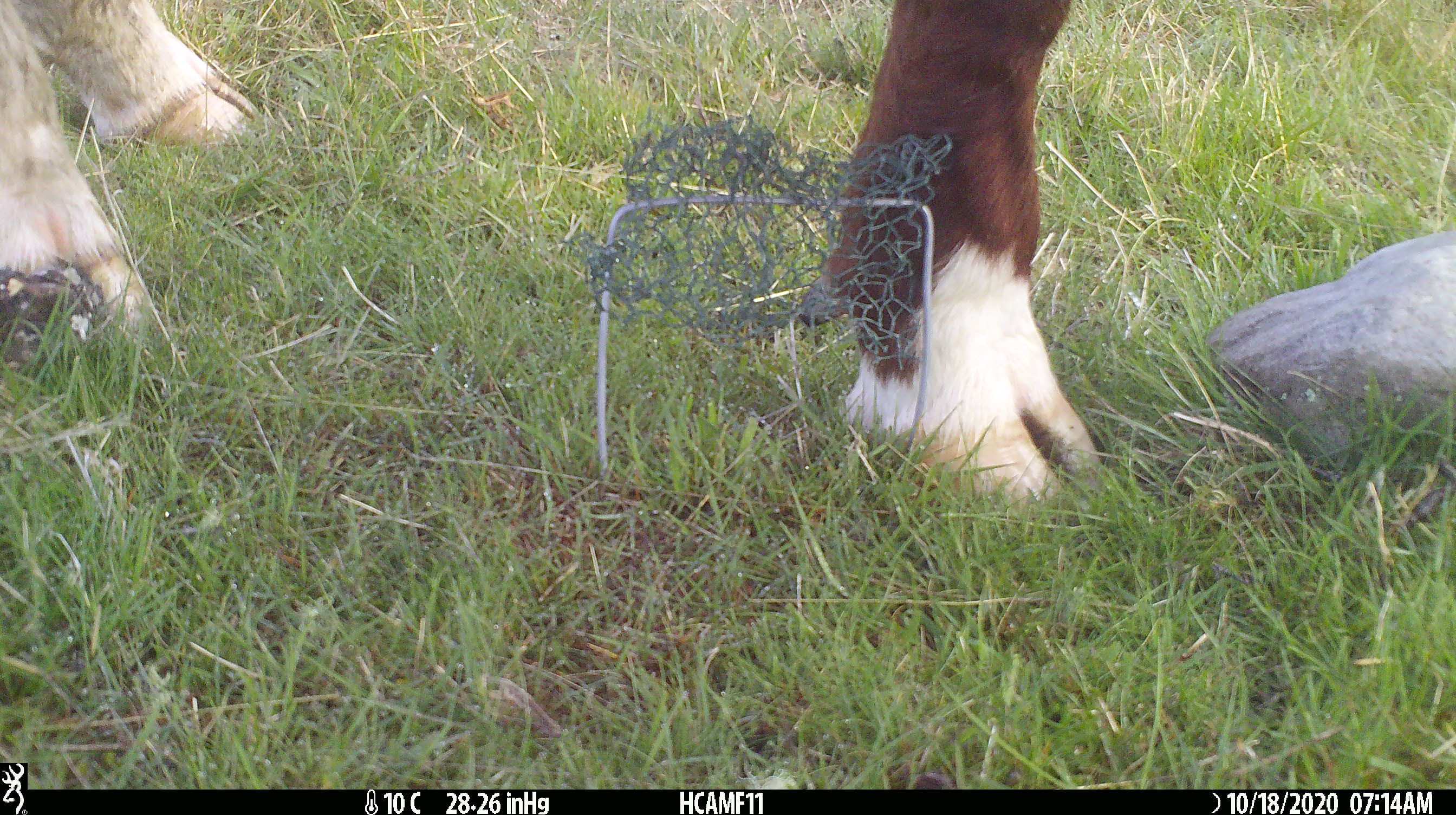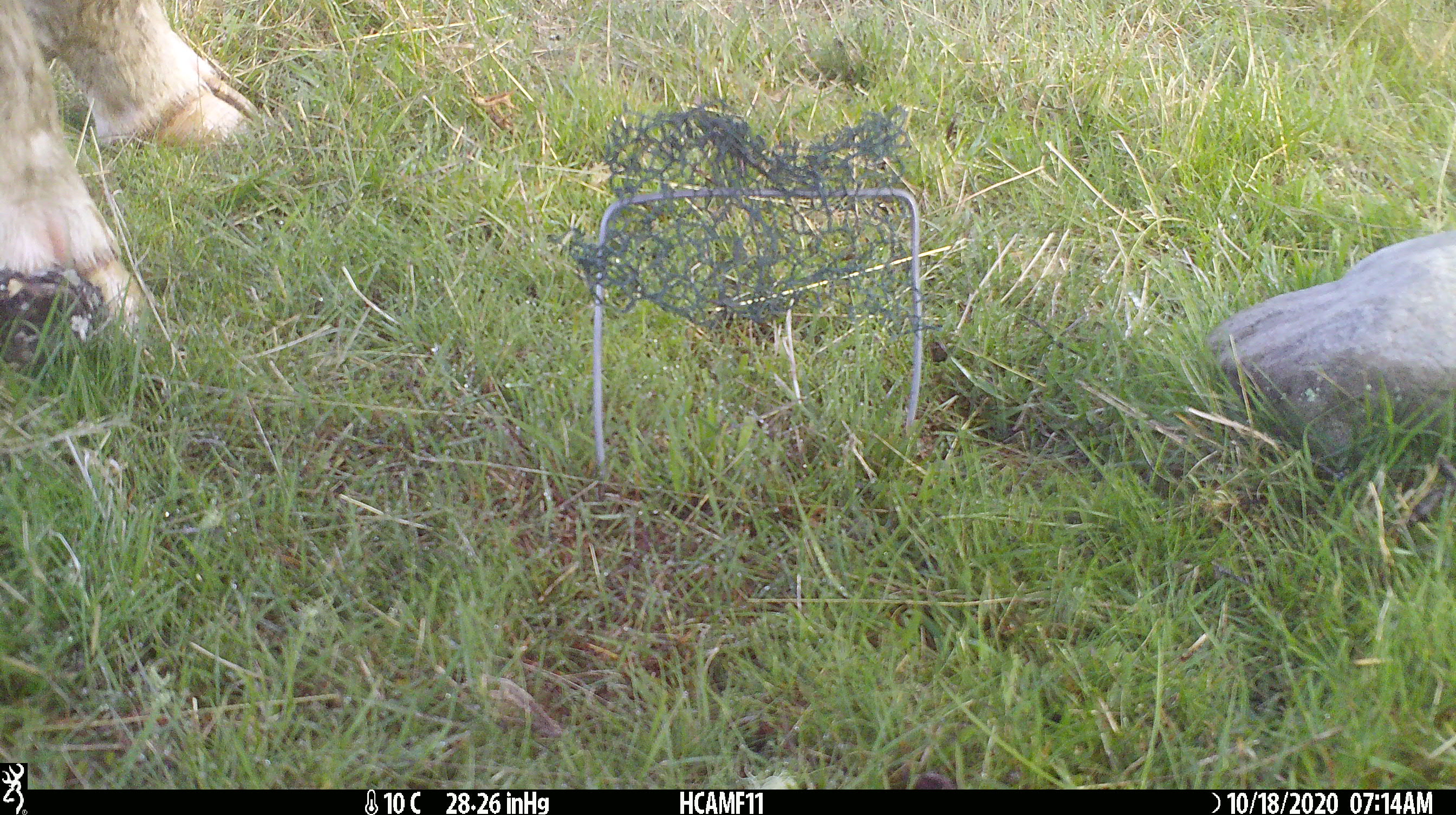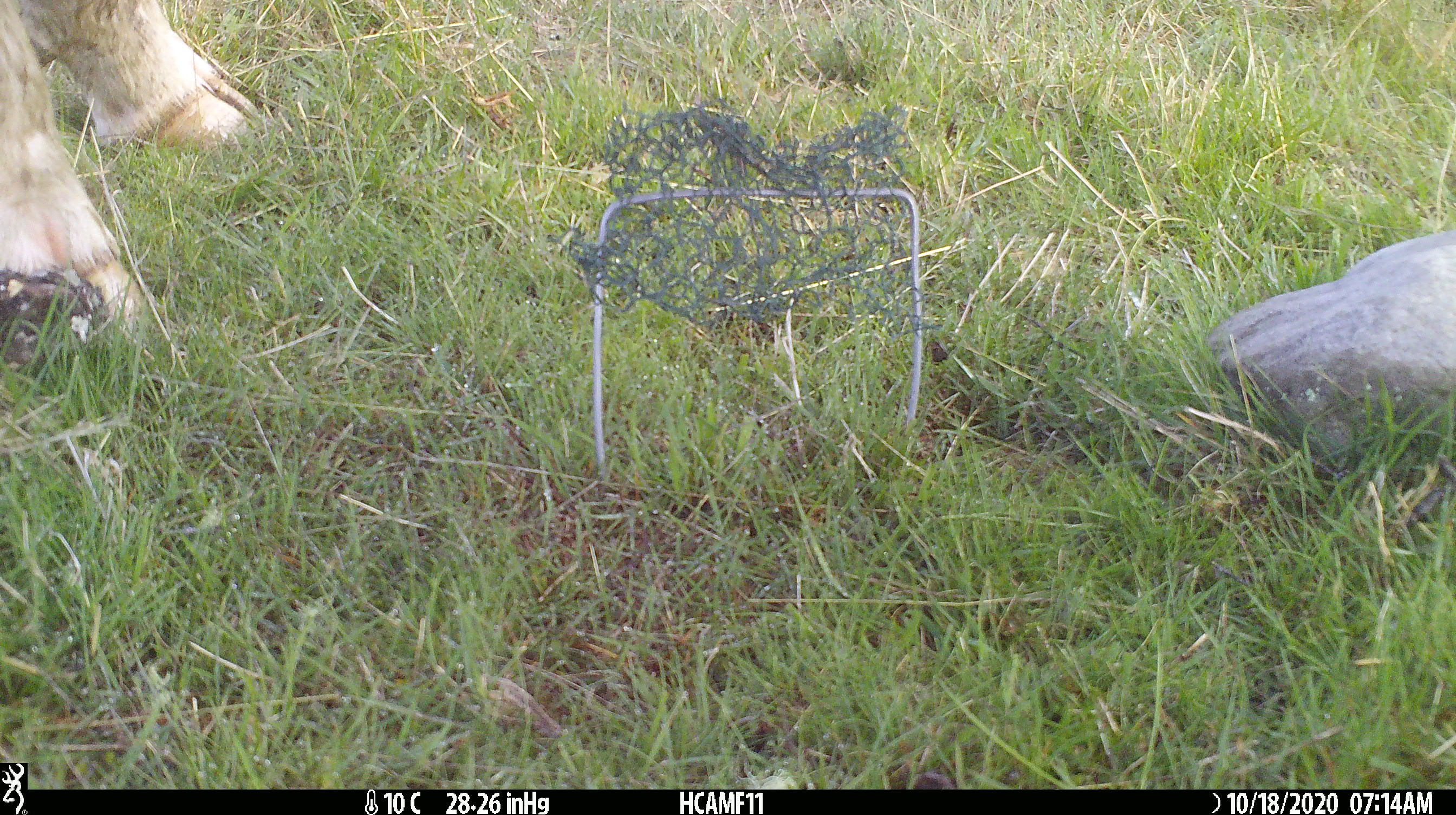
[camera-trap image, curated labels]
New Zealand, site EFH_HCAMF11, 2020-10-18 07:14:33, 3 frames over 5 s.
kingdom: Animalia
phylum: Chordata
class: Mammalia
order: Artiodactyla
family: Bovidae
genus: Bos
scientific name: Bos taurus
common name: domestic cow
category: cow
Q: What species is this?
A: Cow (domestic cow) (Bos taurus).